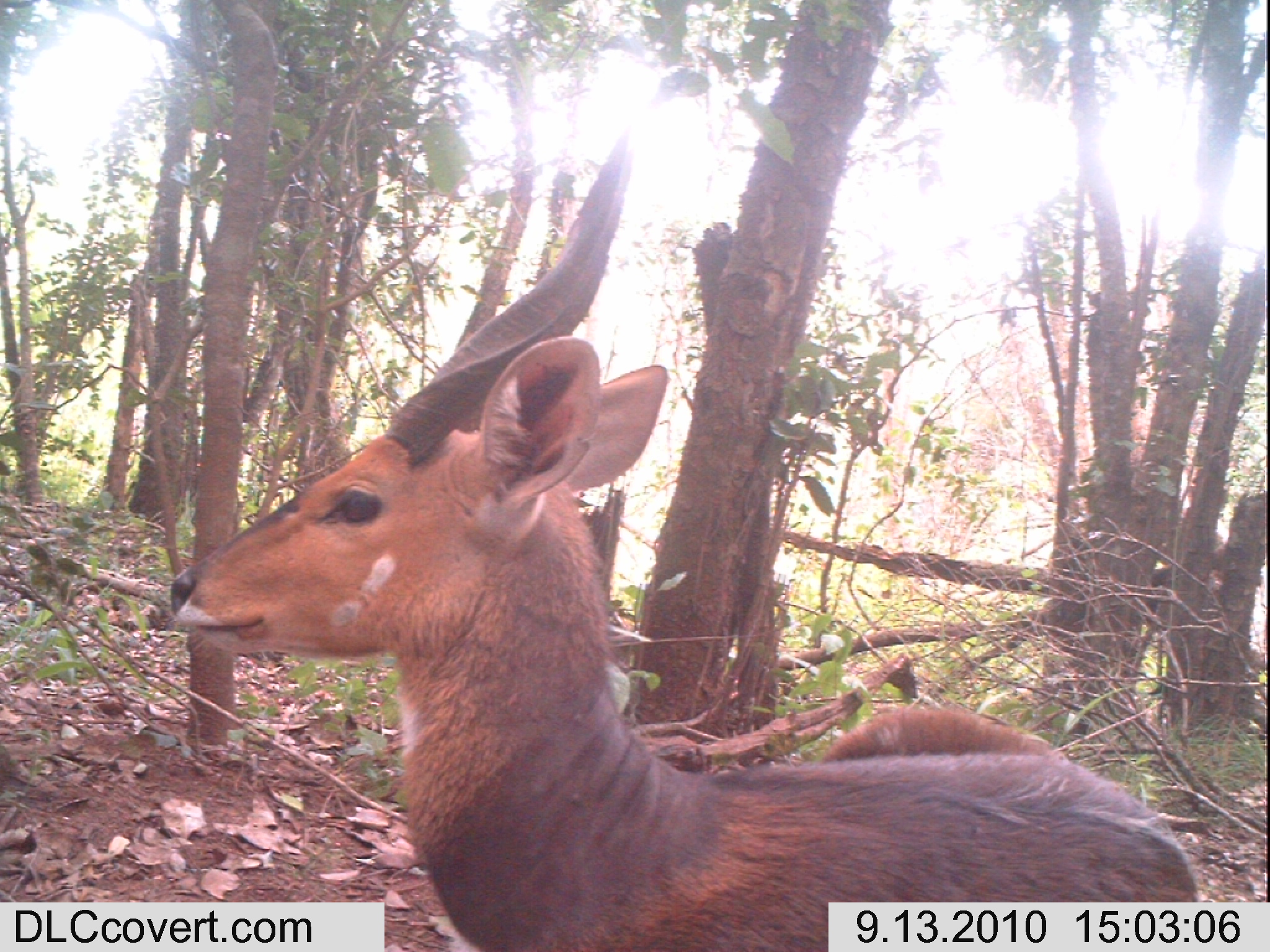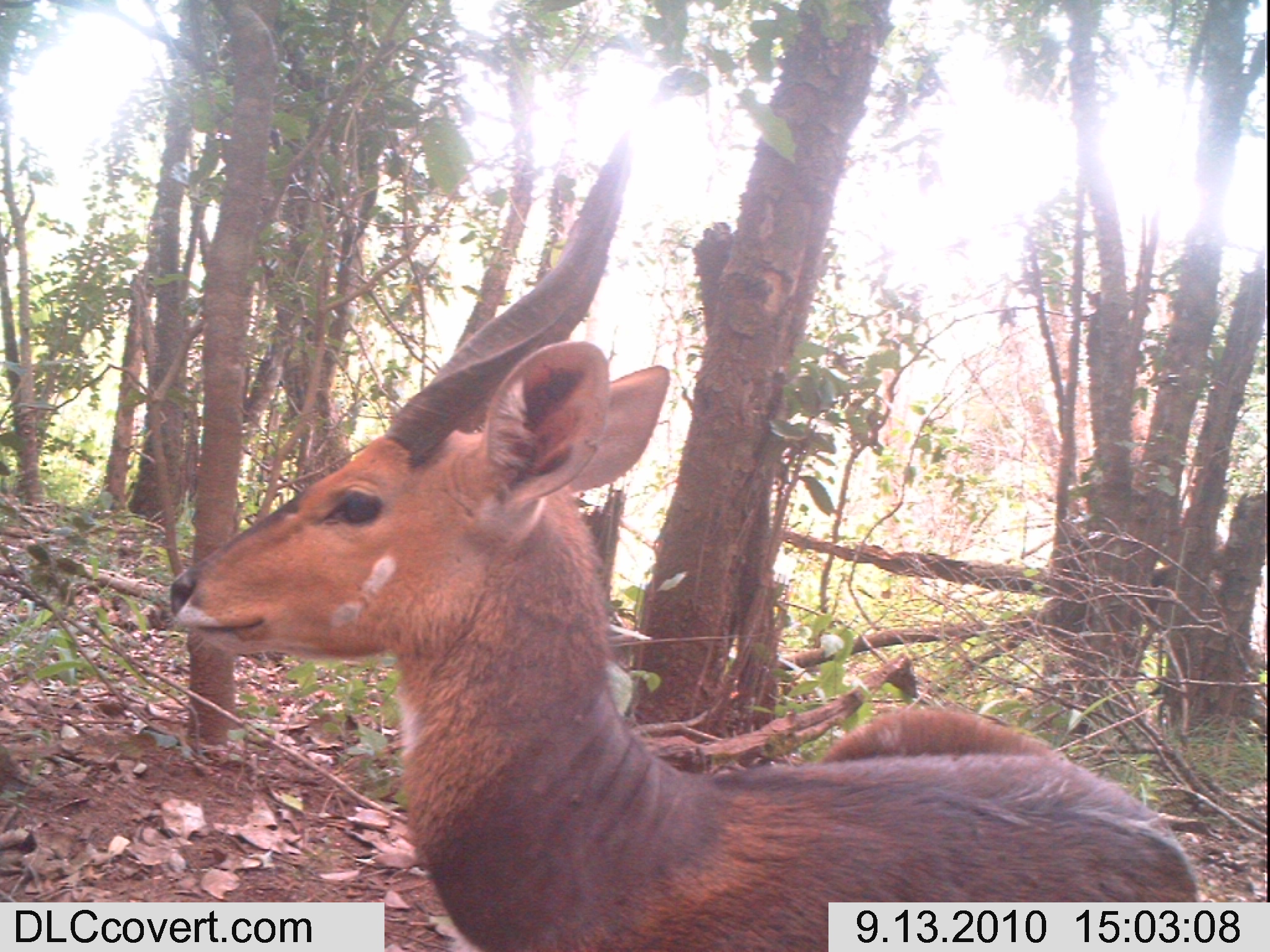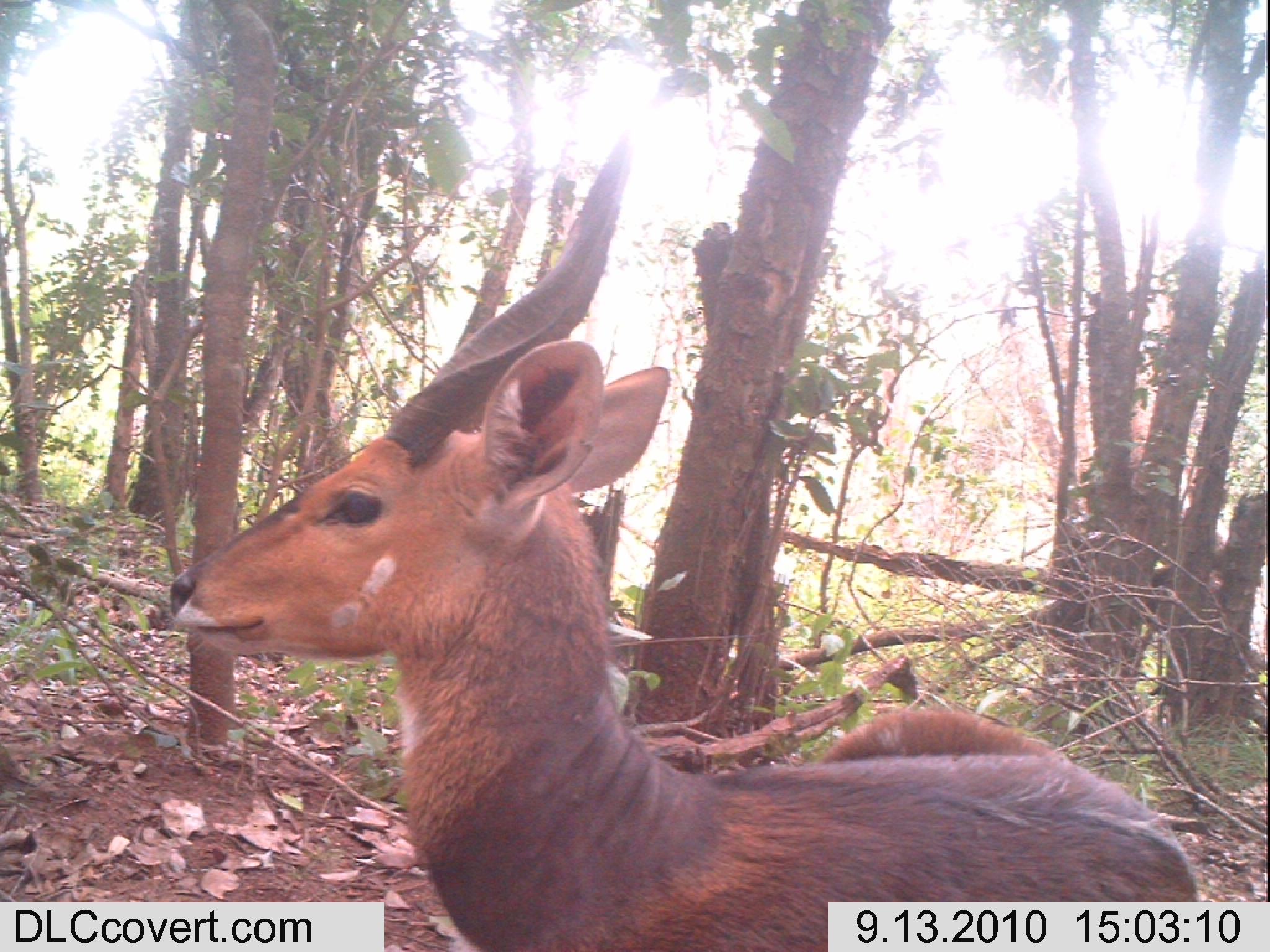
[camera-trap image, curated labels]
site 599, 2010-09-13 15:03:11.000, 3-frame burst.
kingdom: Animalia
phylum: Chordata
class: Mammalia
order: Artiodactyla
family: Bovidae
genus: Tragelaphus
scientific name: Tragelaphus scriptus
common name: bushbuck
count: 1